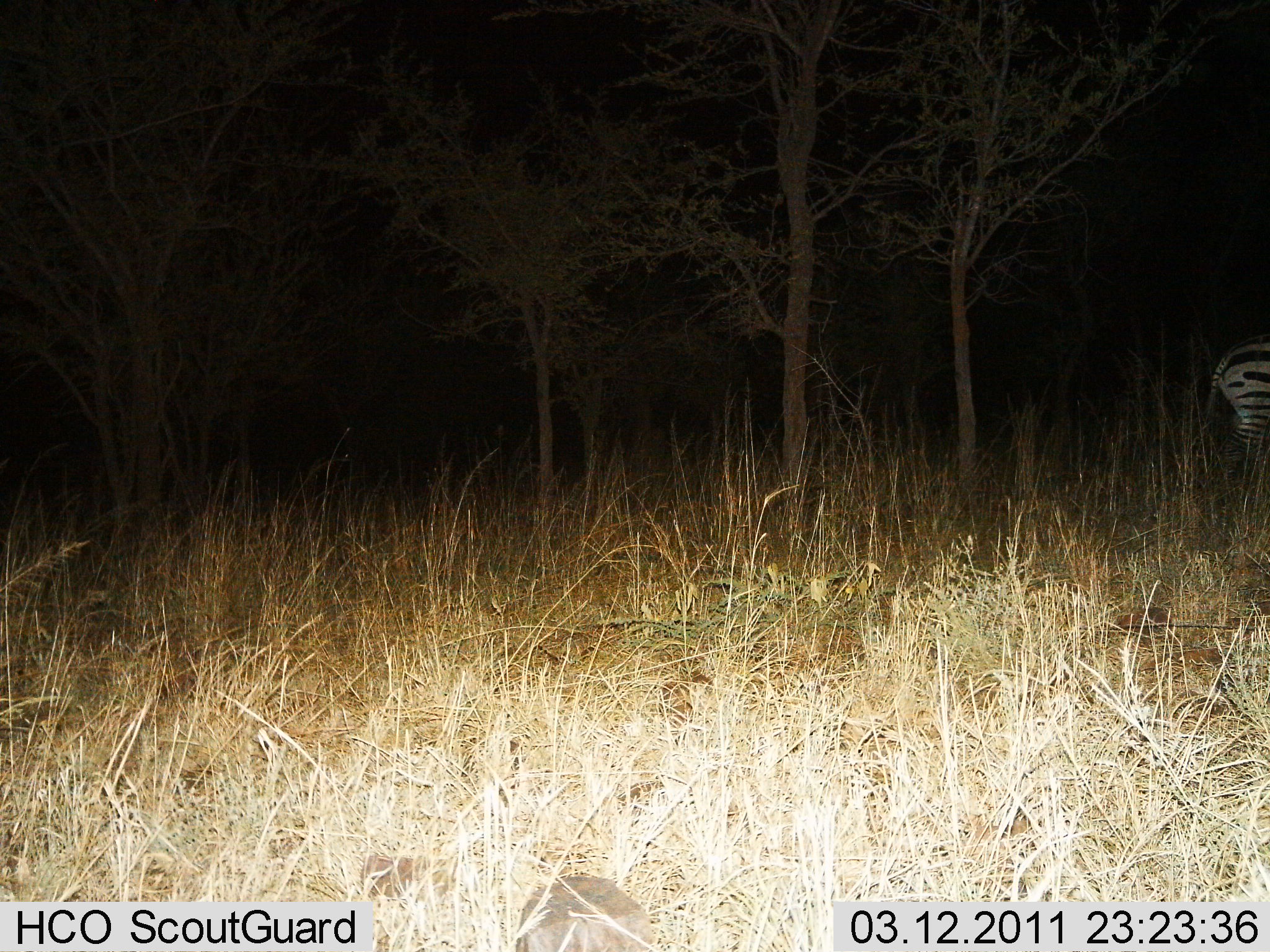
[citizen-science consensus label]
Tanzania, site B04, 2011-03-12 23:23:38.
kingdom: Animalia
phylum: Chordata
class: Mammalia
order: Perissodactyla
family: Equidae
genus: Equus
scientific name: Equus quagga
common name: plains zebra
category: zebra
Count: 1.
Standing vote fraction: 85%.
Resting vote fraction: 0%.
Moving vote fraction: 15%.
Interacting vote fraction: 0%.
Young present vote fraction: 0%.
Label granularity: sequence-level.